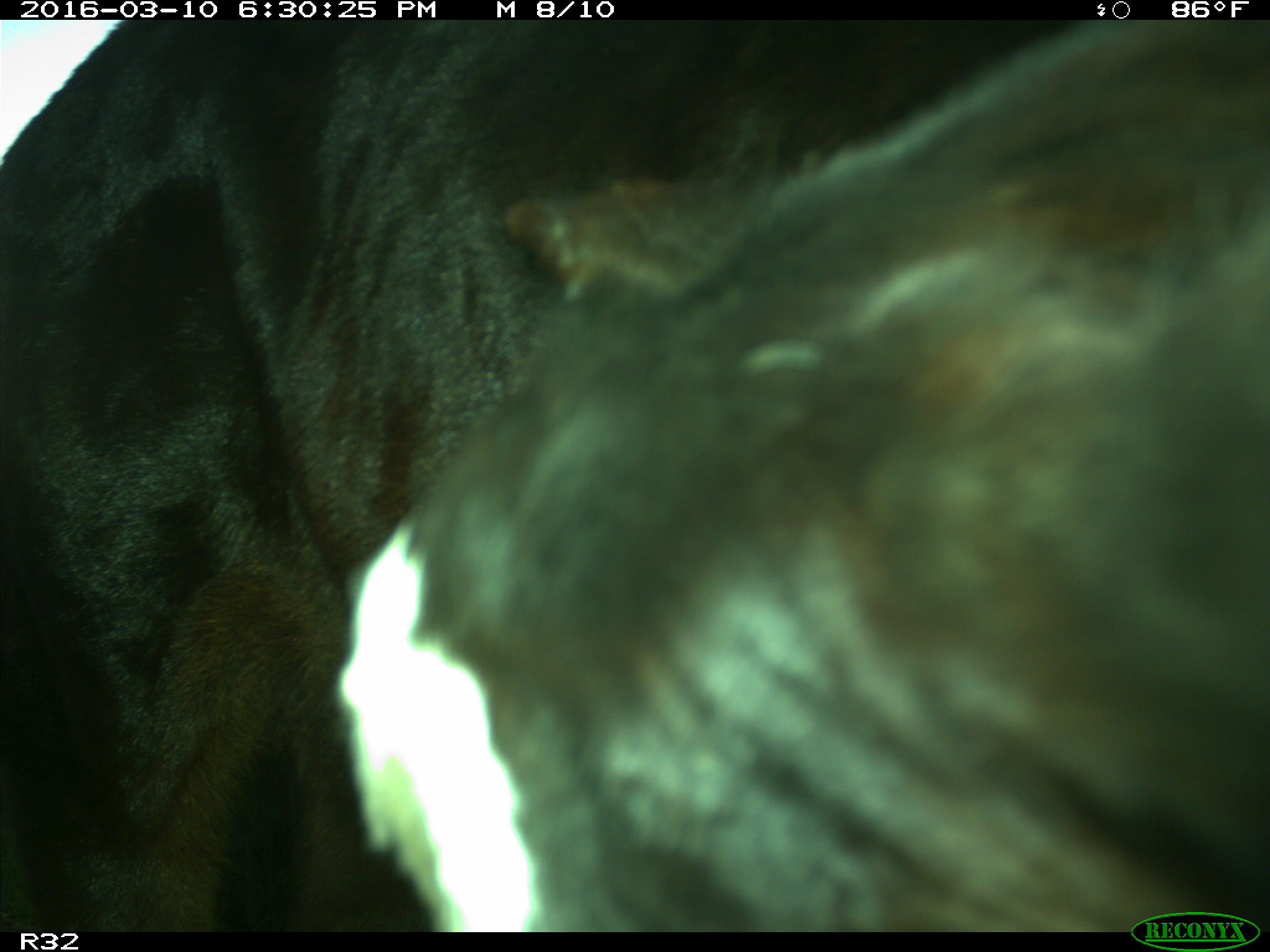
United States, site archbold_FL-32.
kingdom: Animalia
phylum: Chordata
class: Mammalia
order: Artiodactyla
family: Bovidae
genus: Bos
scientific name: Bos taurus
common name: domestic cow